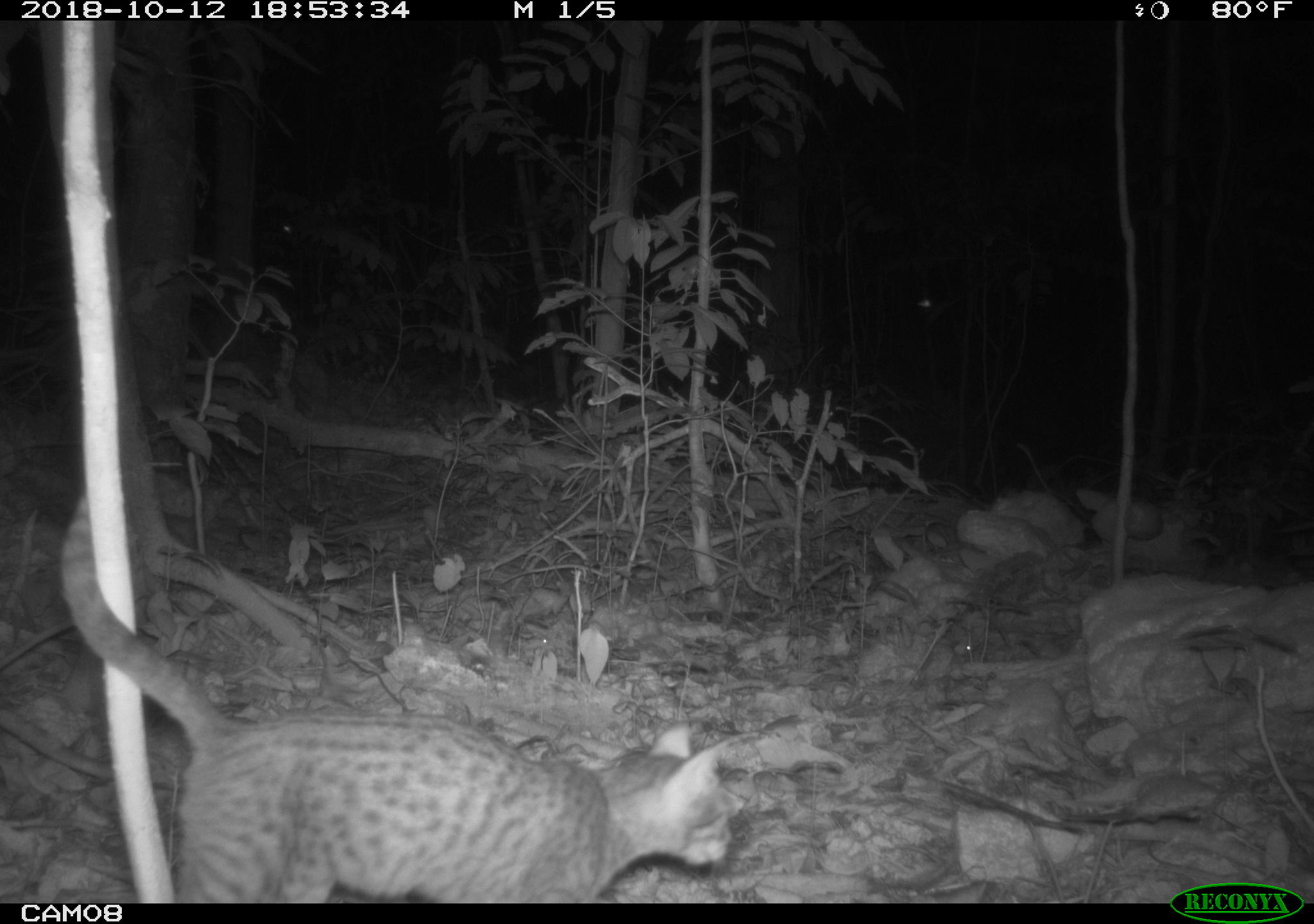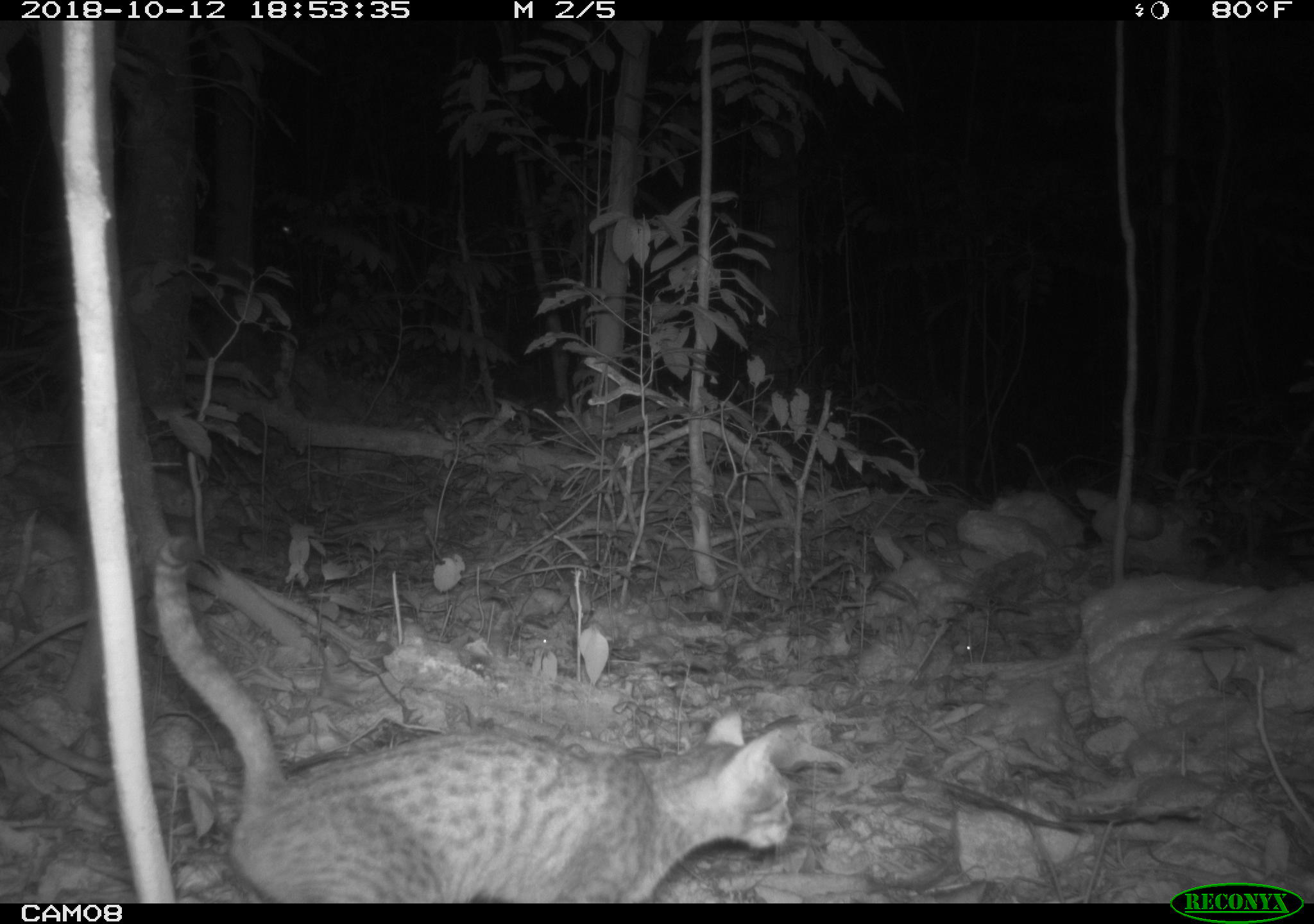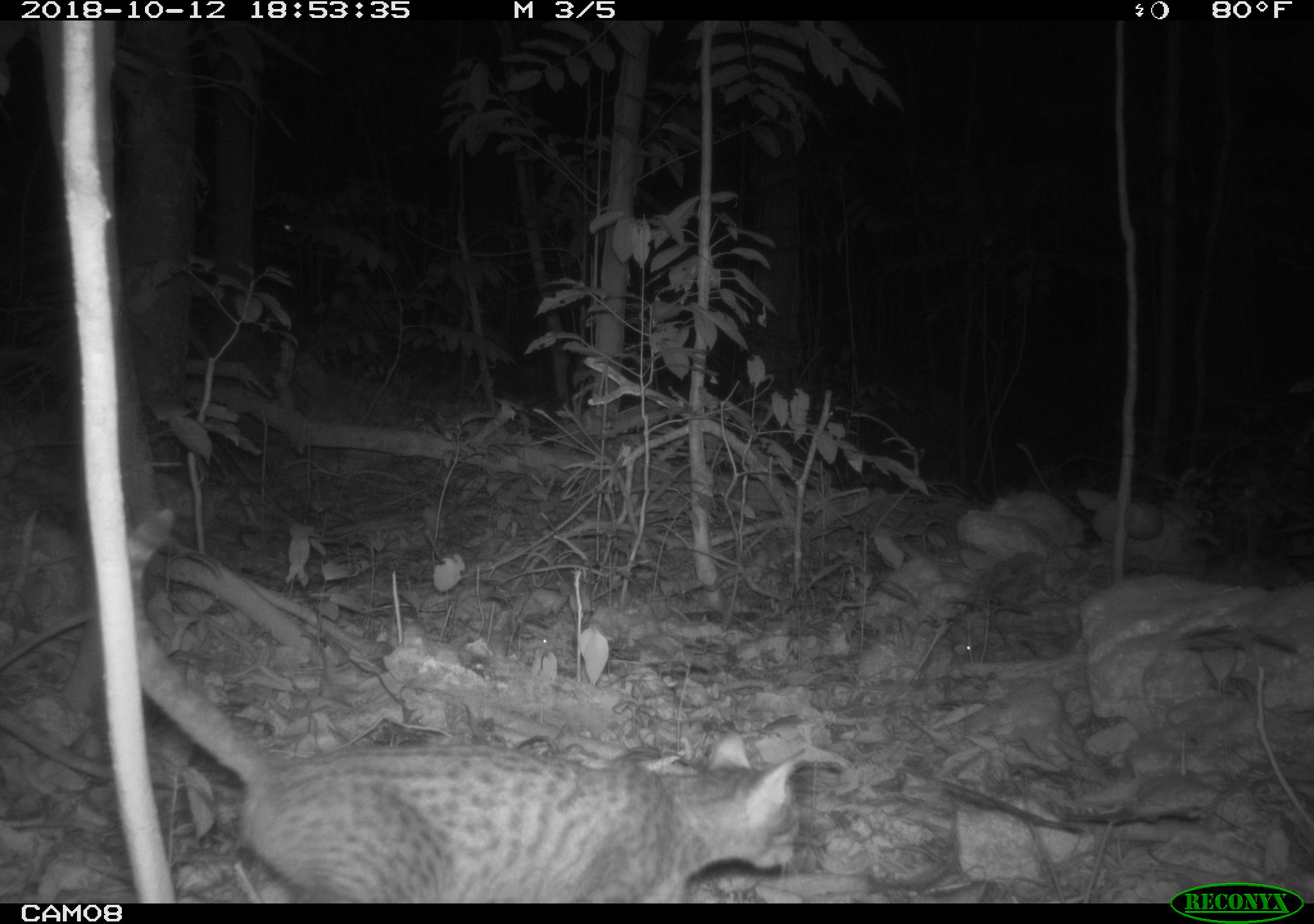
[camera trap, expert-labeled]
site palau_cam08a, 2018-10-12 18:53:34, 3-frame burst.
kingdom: Animalia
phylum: Chordata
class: Mammalia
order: Carnivora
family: Felidae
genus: Felis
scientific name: Felis catus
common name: cat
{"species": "cat (Felis catus)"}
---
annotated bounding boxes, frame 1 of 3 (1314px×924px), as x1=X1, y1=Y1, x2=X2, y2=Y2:
cat: x1=60, y1=510, x2=735, y2=905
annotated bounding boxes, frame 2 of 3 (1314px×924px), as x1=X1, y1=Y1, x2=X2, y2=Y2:
cat: x1=143, y1=514, x2=804, y2=904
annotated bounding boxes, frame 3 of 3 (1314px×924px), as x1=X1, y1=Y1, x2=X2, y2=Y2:
cat: x1=127, y1=506, x2=810, y2=905